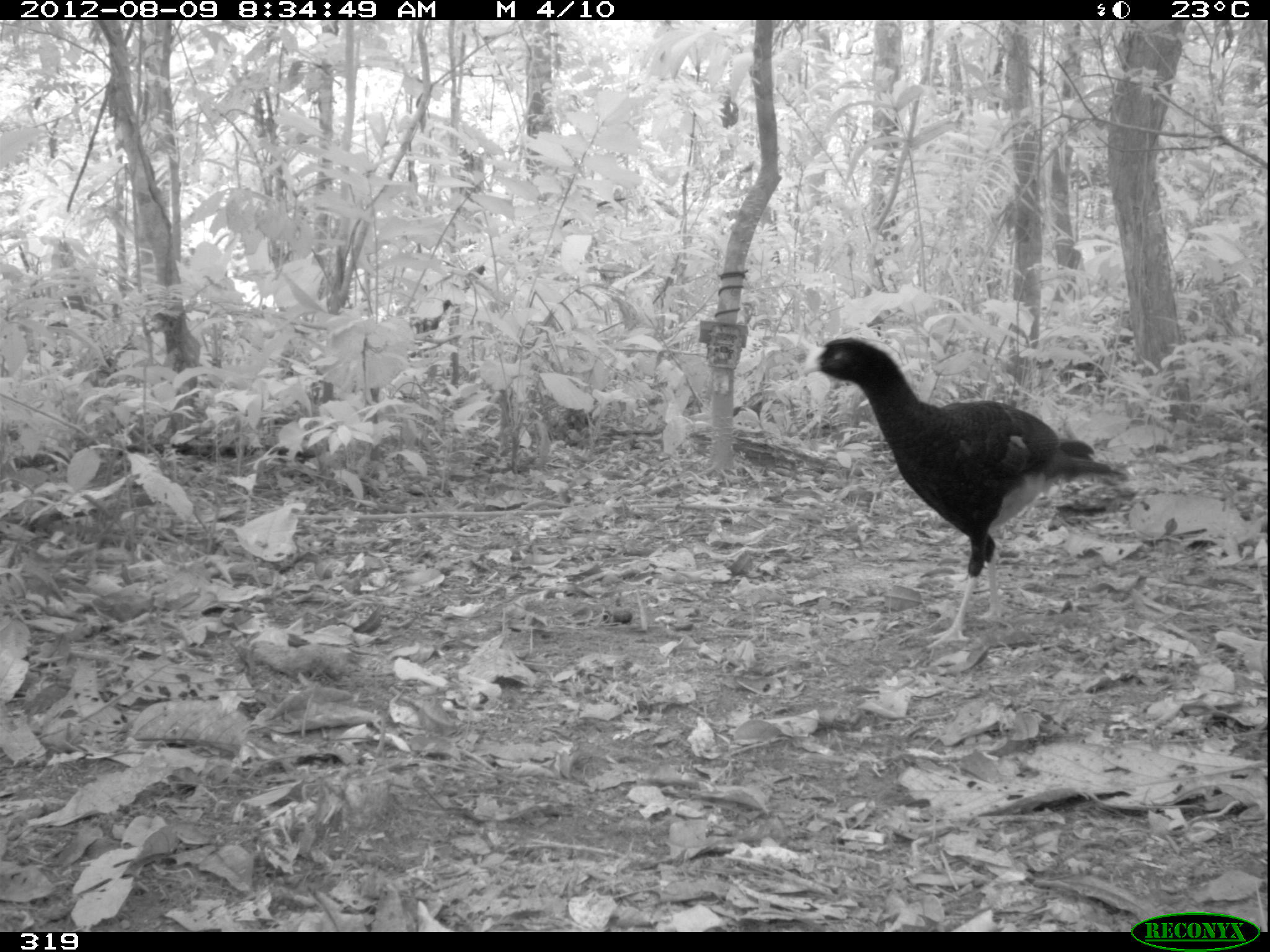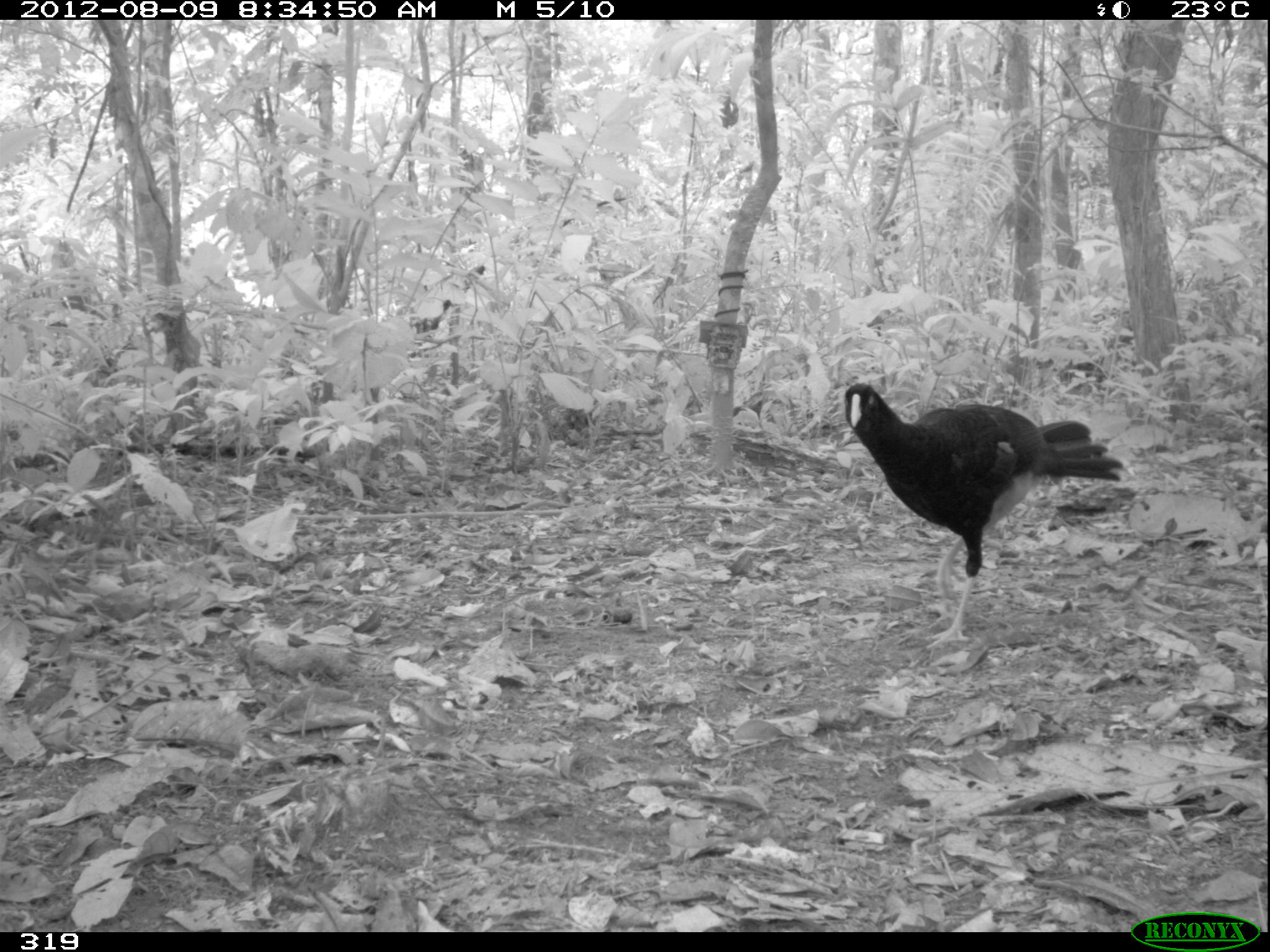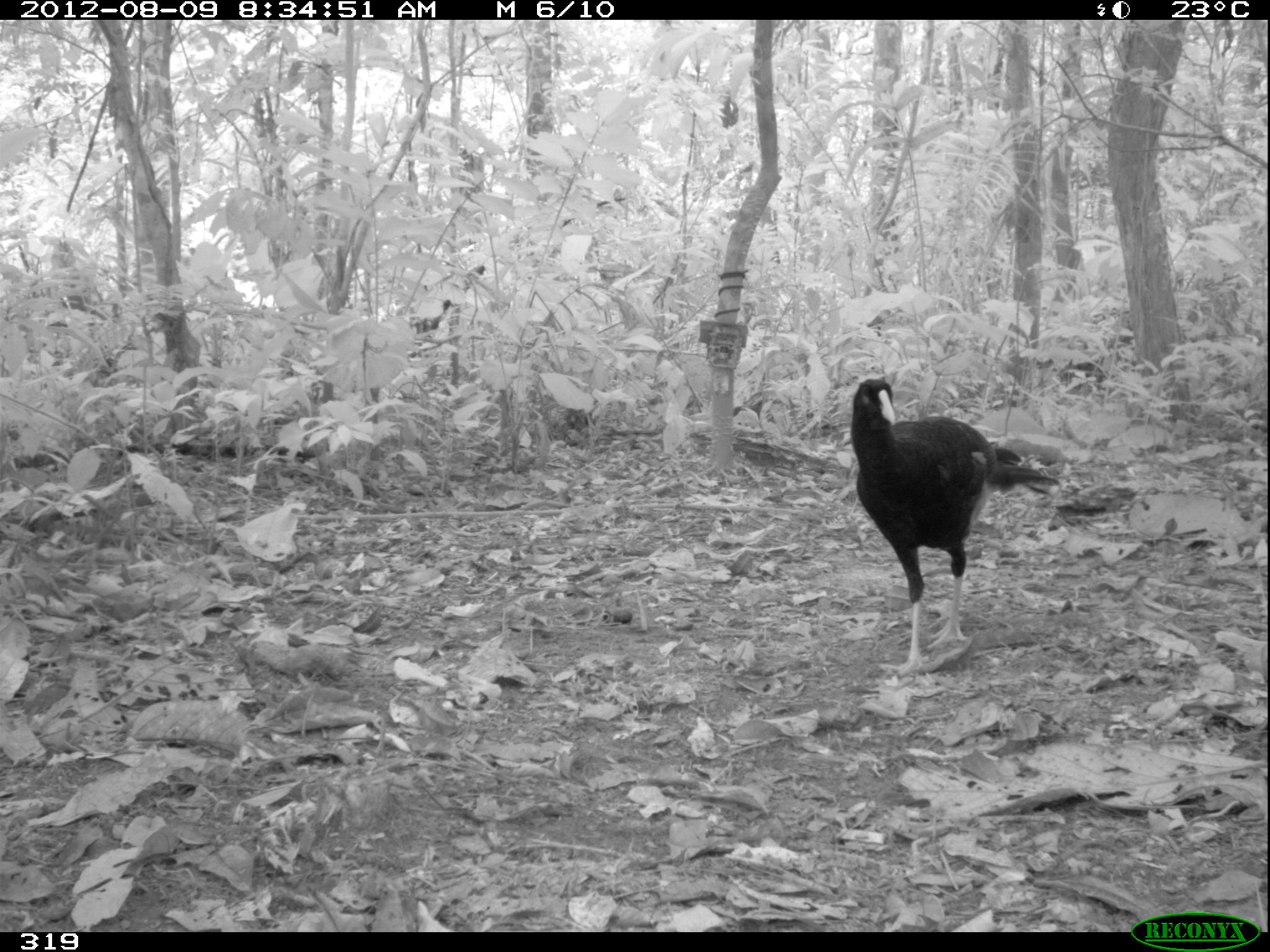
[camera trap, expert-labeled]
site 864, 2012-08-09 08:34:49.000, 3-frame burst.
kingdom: Animalia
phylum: Chordata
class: Aves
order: Galliformes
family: Cracidae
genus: Mitu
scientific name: Mitu tuberosum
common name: razor-billed curassow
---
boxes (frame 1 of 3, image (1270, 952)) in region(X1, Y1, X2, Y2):
mitu tuberosum: region(800, 335, 1128, 648)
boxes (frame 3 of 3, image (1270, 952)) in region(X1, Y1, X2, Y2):
mitu tuberosum: region(848, 377, 1061, 676)